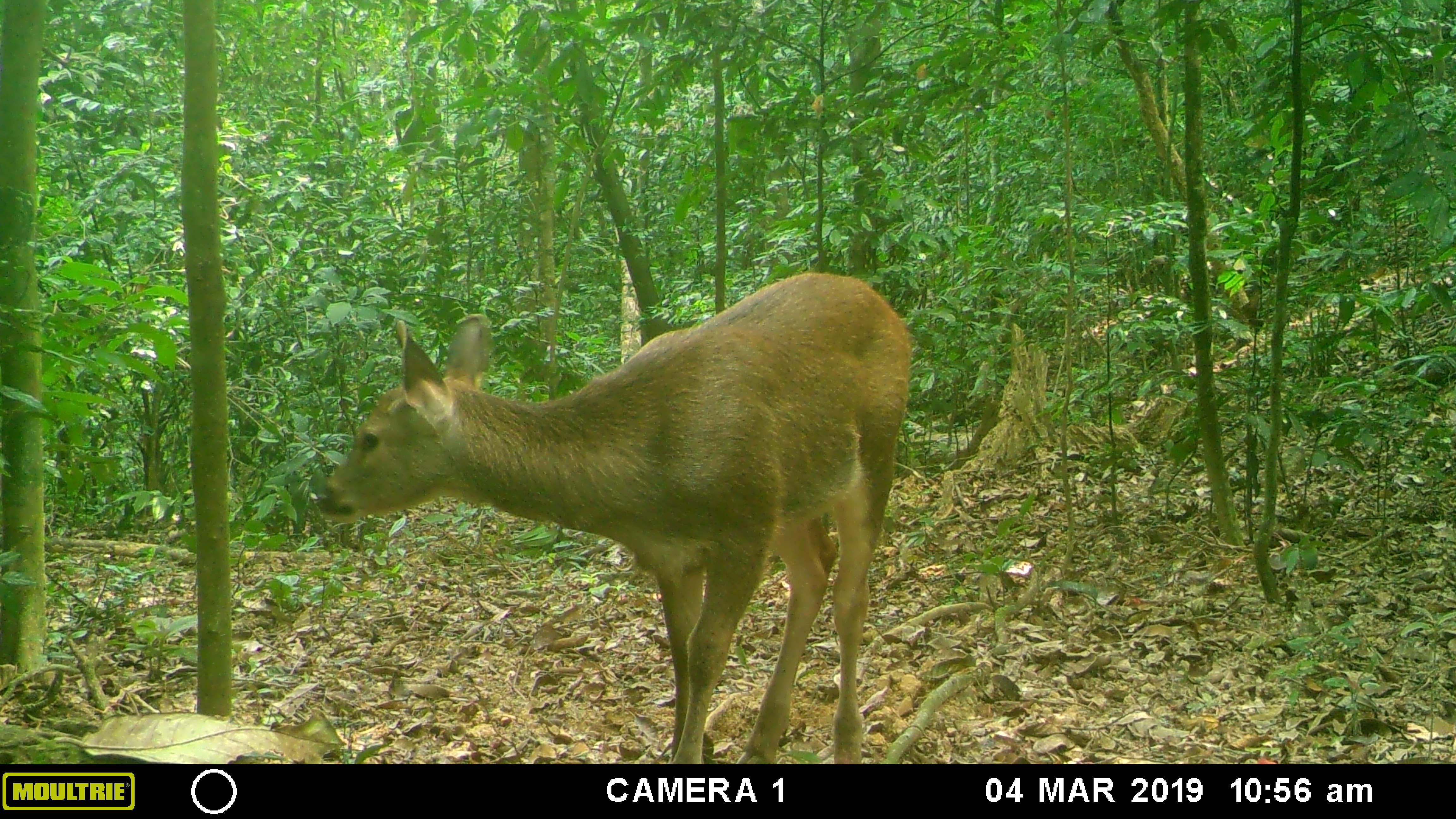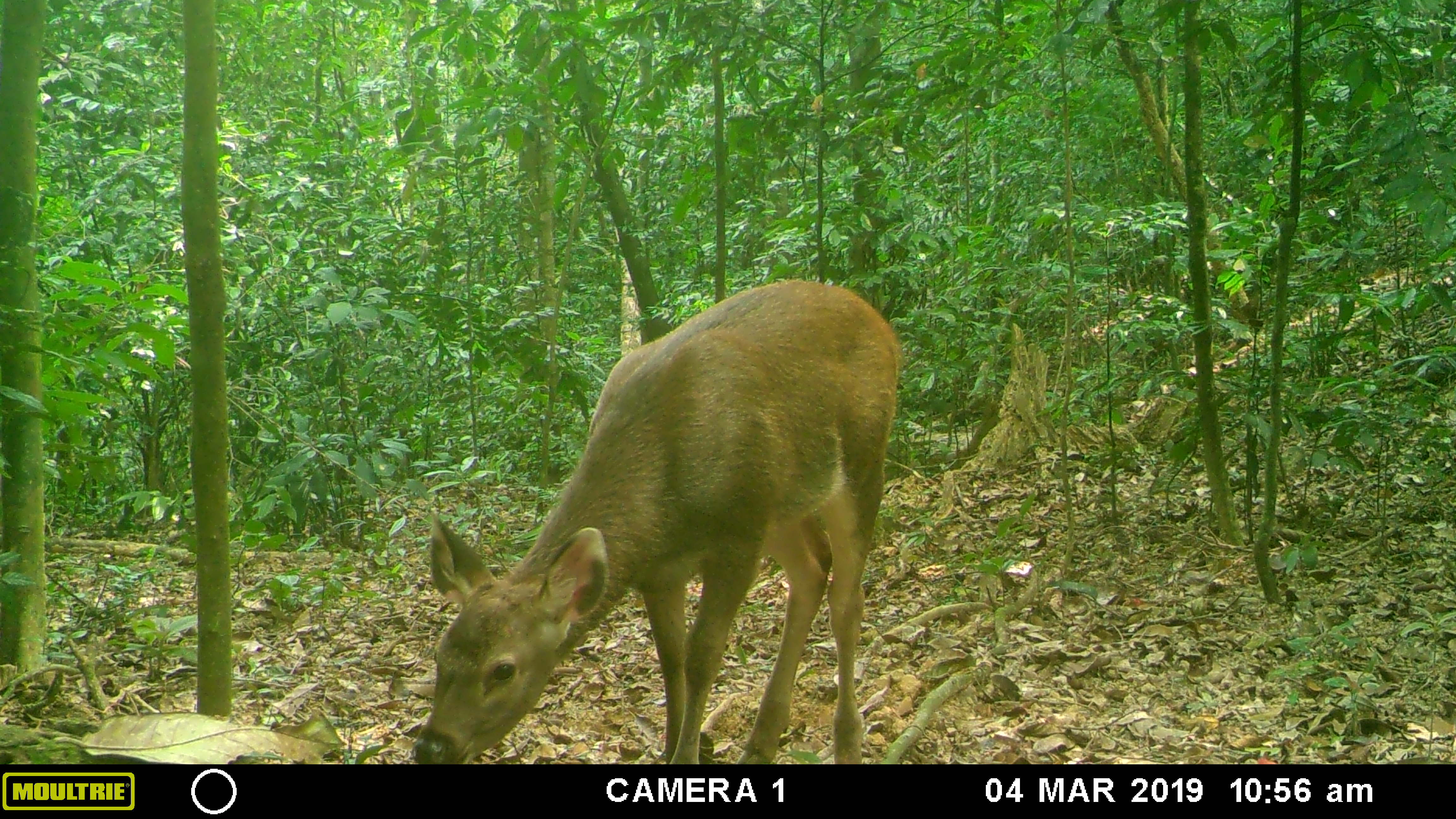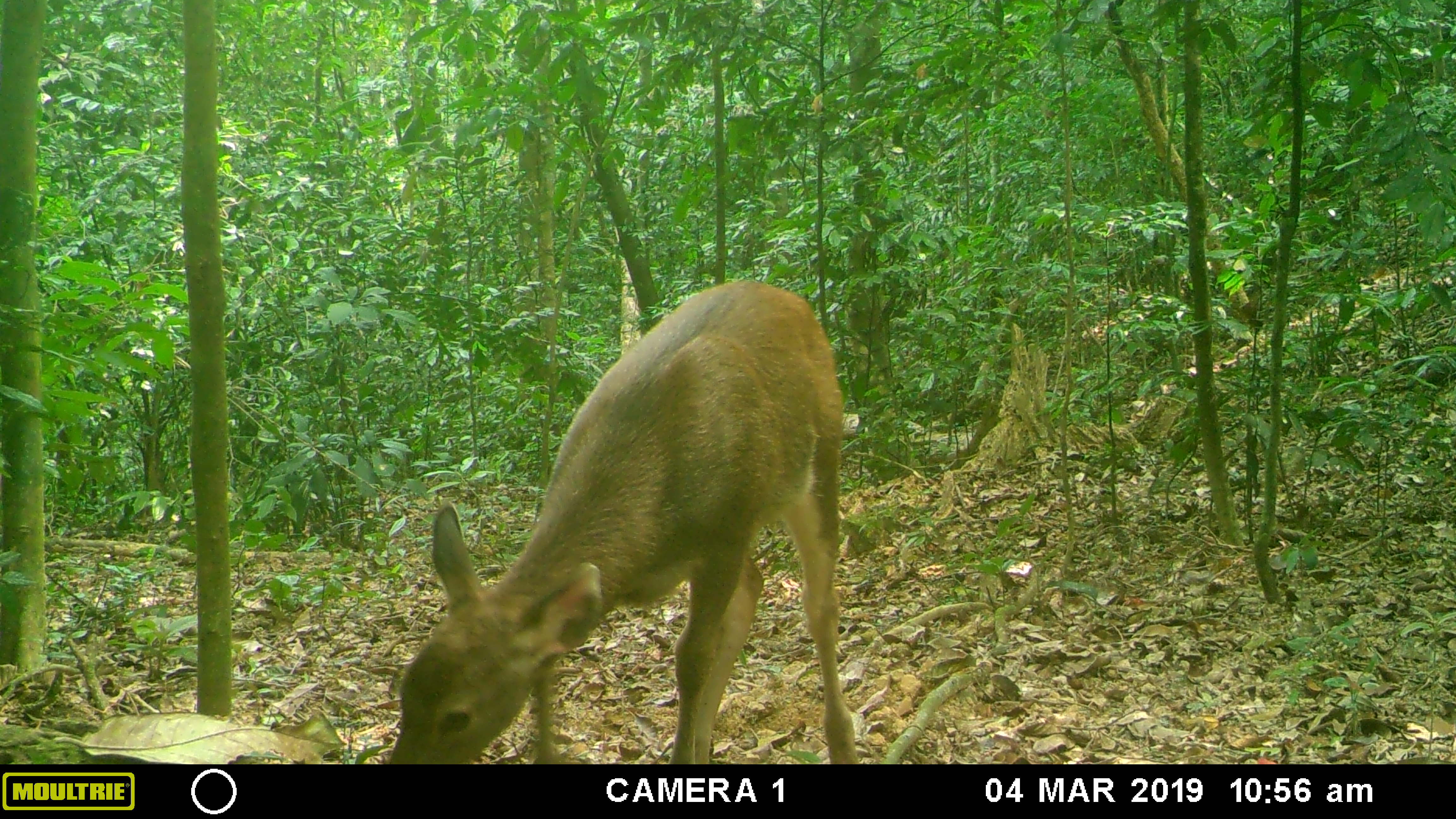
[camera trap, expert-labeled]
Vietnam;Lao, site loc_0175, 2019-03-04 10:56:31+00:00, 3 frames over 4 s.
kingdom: Animalia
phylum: Chordata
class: Mammalia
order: Artiodactyla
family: Cervidae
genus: Rusa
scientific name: Rusa unicolor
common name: sambar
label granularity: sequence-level